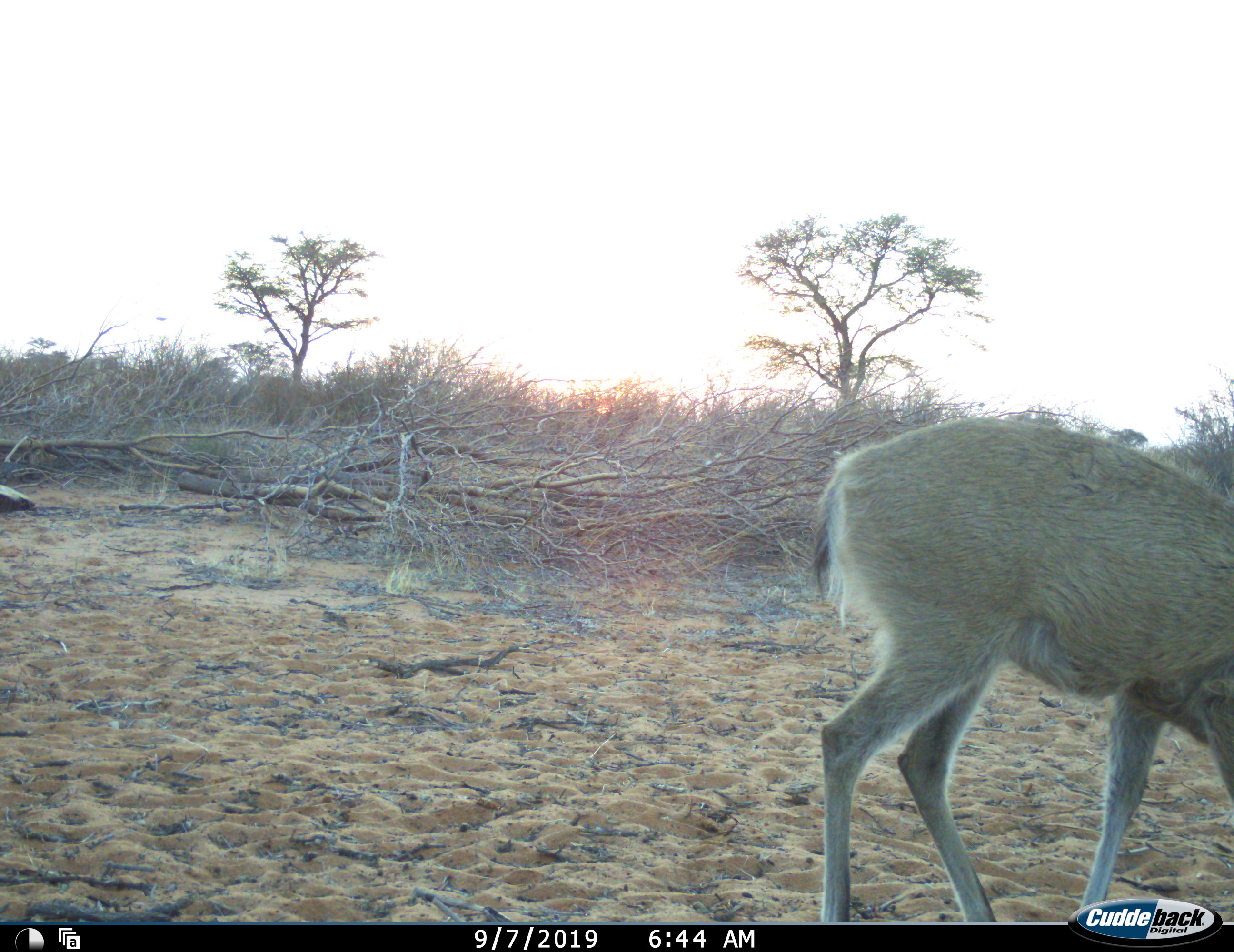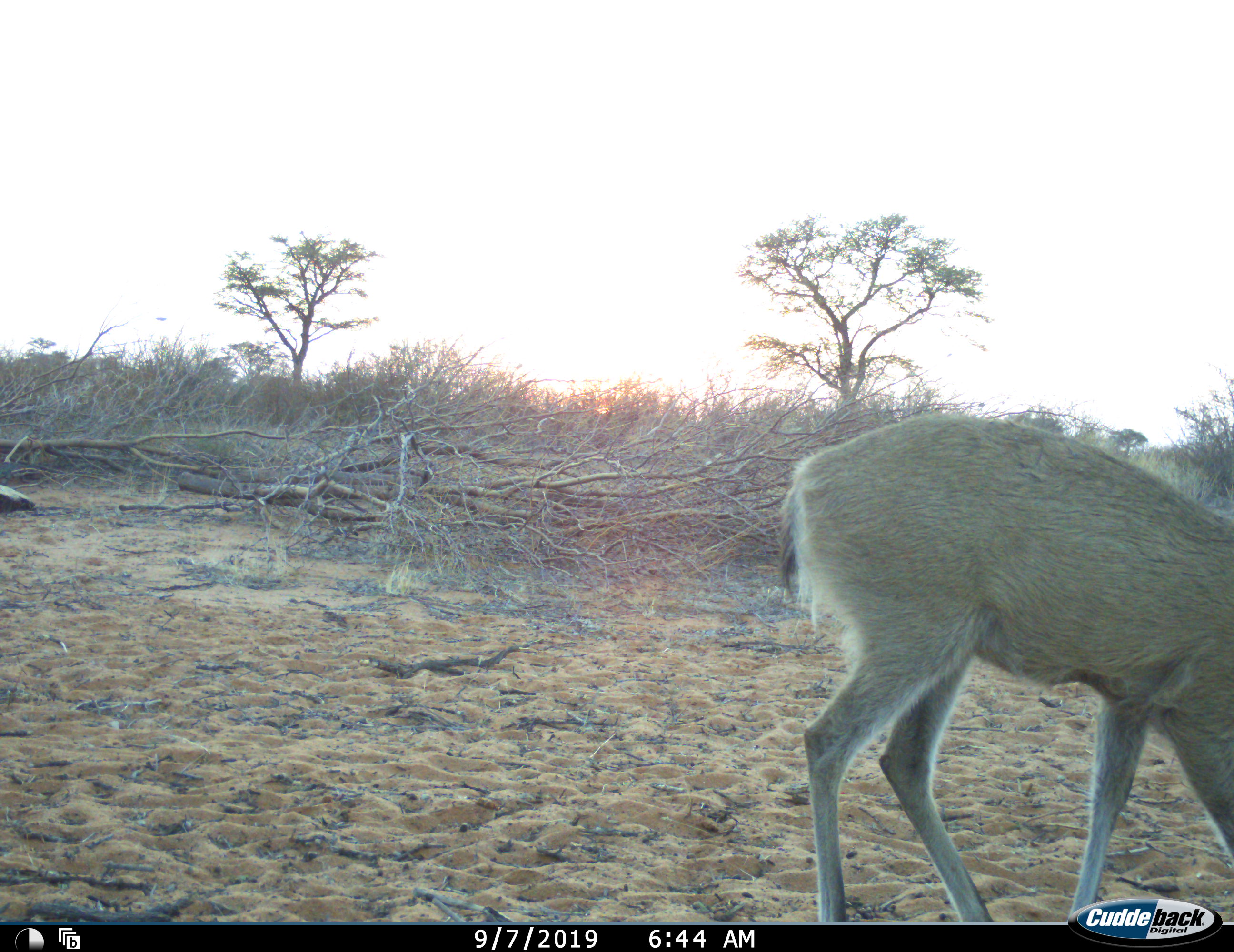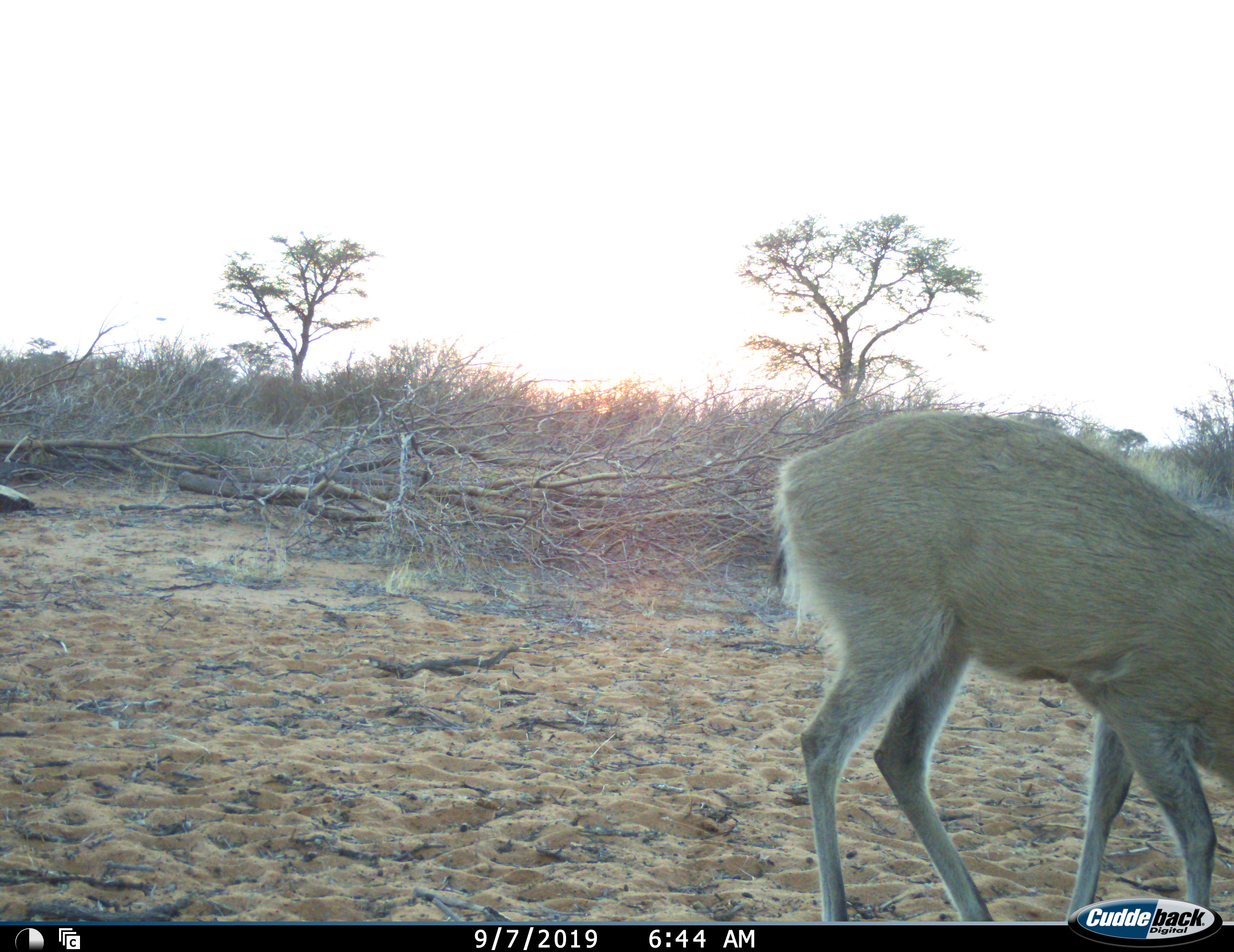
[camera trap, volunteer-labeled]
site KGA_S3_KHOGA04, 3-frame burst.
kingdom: Animalia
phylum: Chordata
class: Mammalia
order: Artiodactyla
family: Bovidae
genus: Sylvicapra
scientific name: Sylvicapra grimmia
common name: common duiker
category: duikercommongrey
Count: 1.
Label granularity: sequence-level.